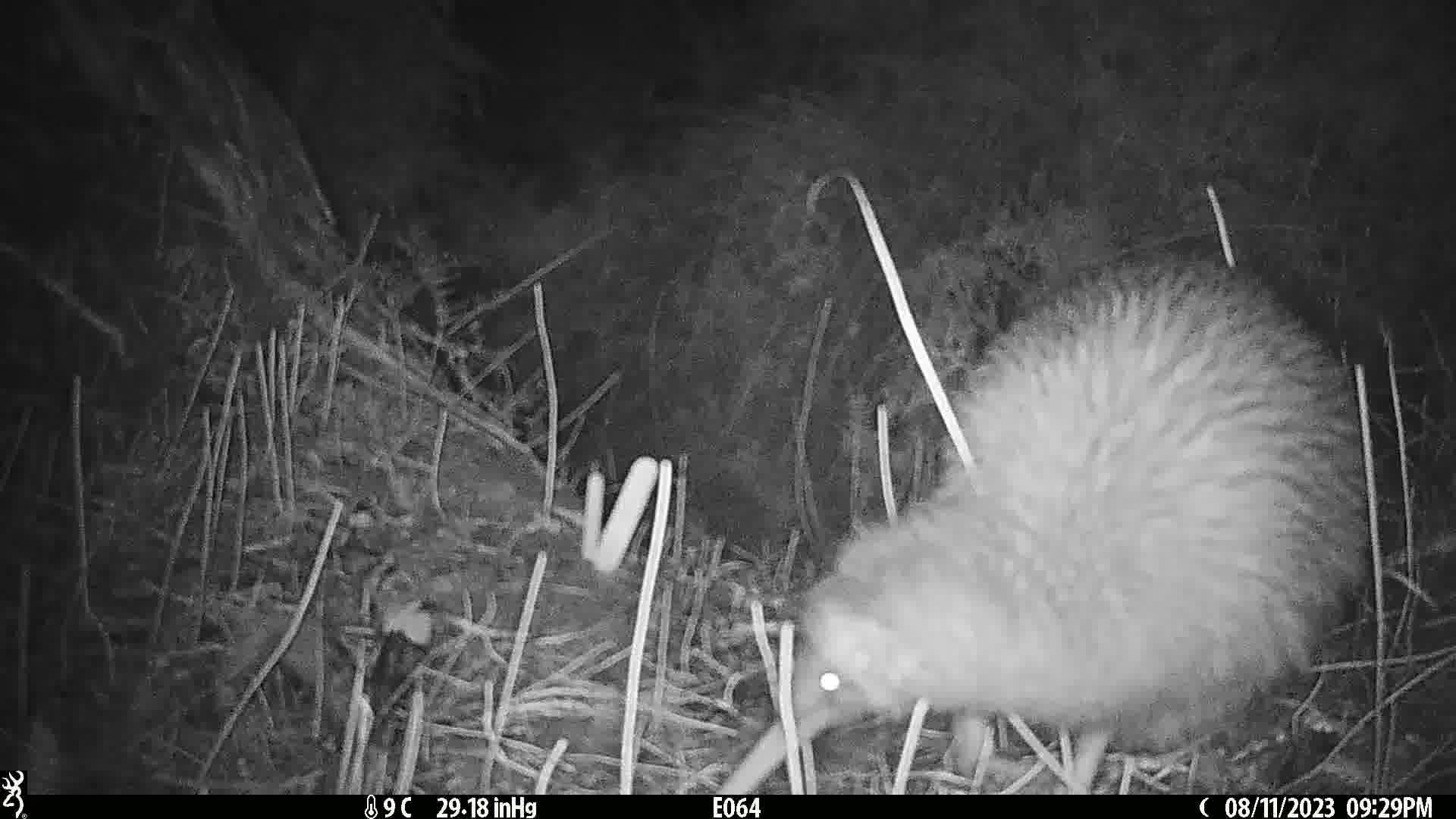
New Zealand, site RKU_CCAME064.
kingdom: Animalia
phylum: Chordata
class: Aves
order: Apterygiformes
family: Apterygidae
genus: Apteryx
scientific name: Apteryx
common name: kiwi